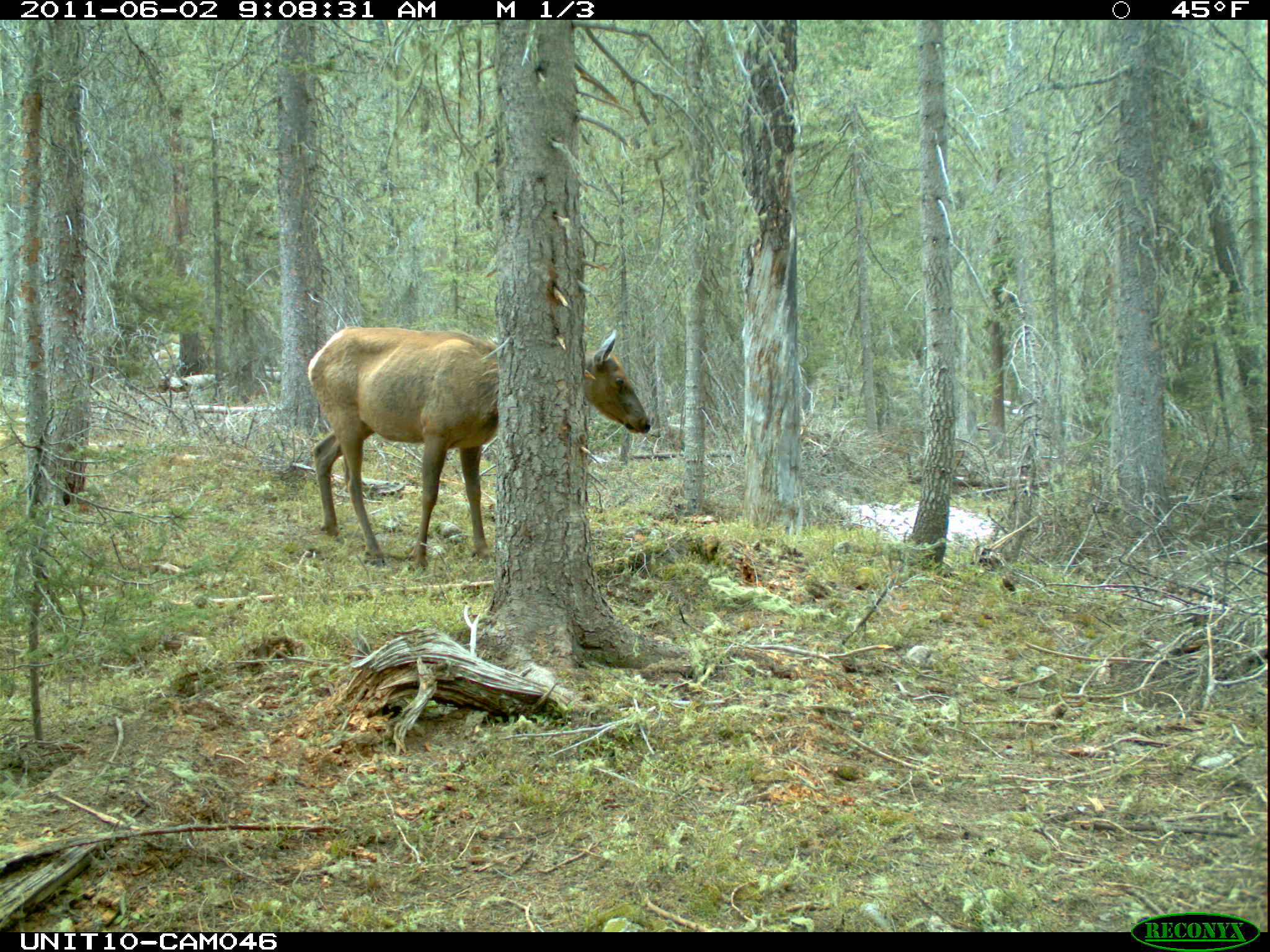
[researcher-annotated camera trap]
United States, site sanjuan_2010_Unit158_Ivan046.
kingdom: Animalia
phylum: Chordata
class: Mammalia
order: Artiodactyla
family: Cervidae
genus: Cervus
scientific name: Cervus elaphus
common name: red deer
Cervus elaphus (red deer).